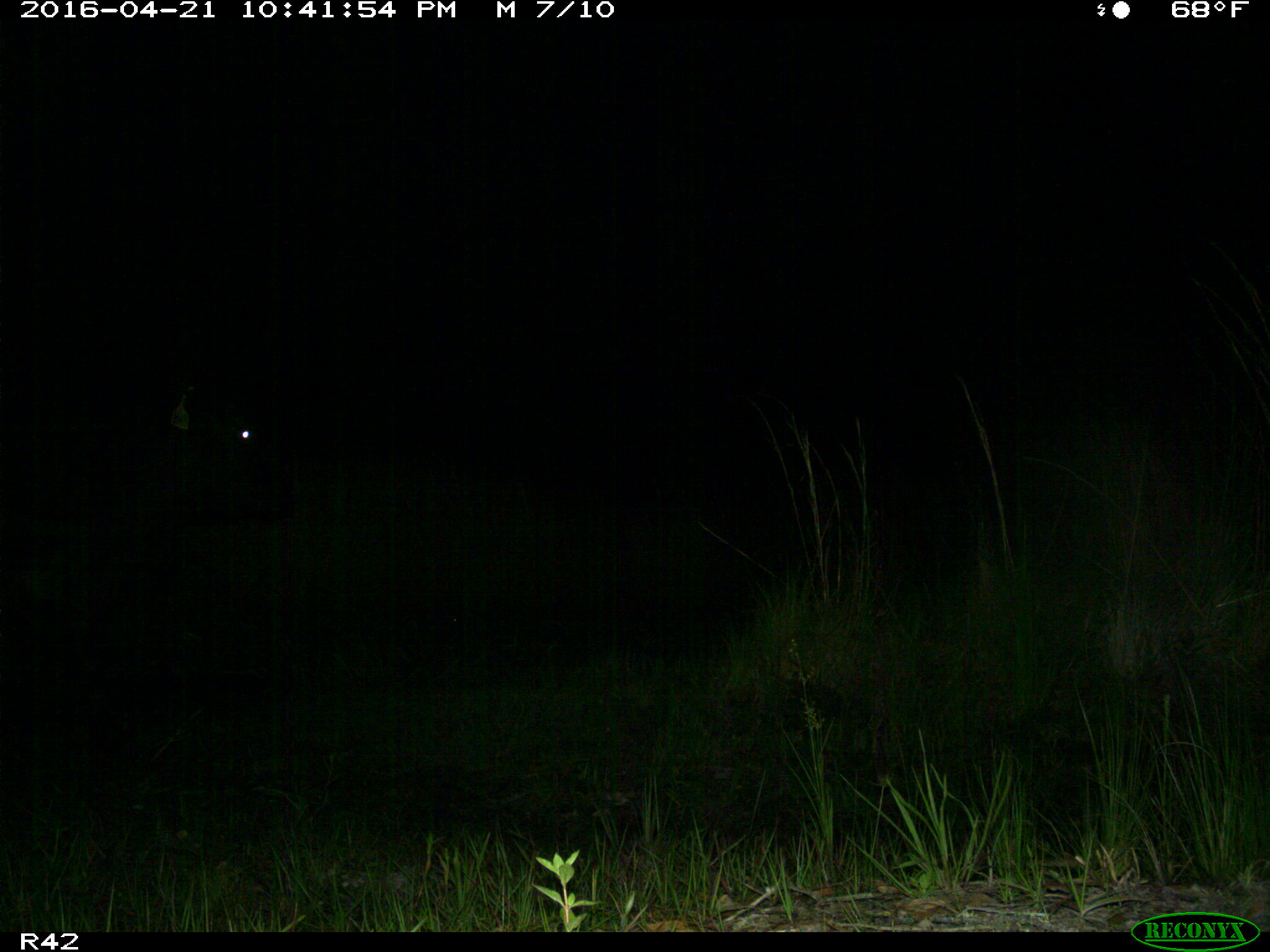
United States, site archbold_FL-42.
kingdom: Animalia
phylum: Chordata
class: Mammalia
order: Artiodactyla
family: Bovidae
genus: Bos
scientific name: Bos taurus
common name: domestic cow